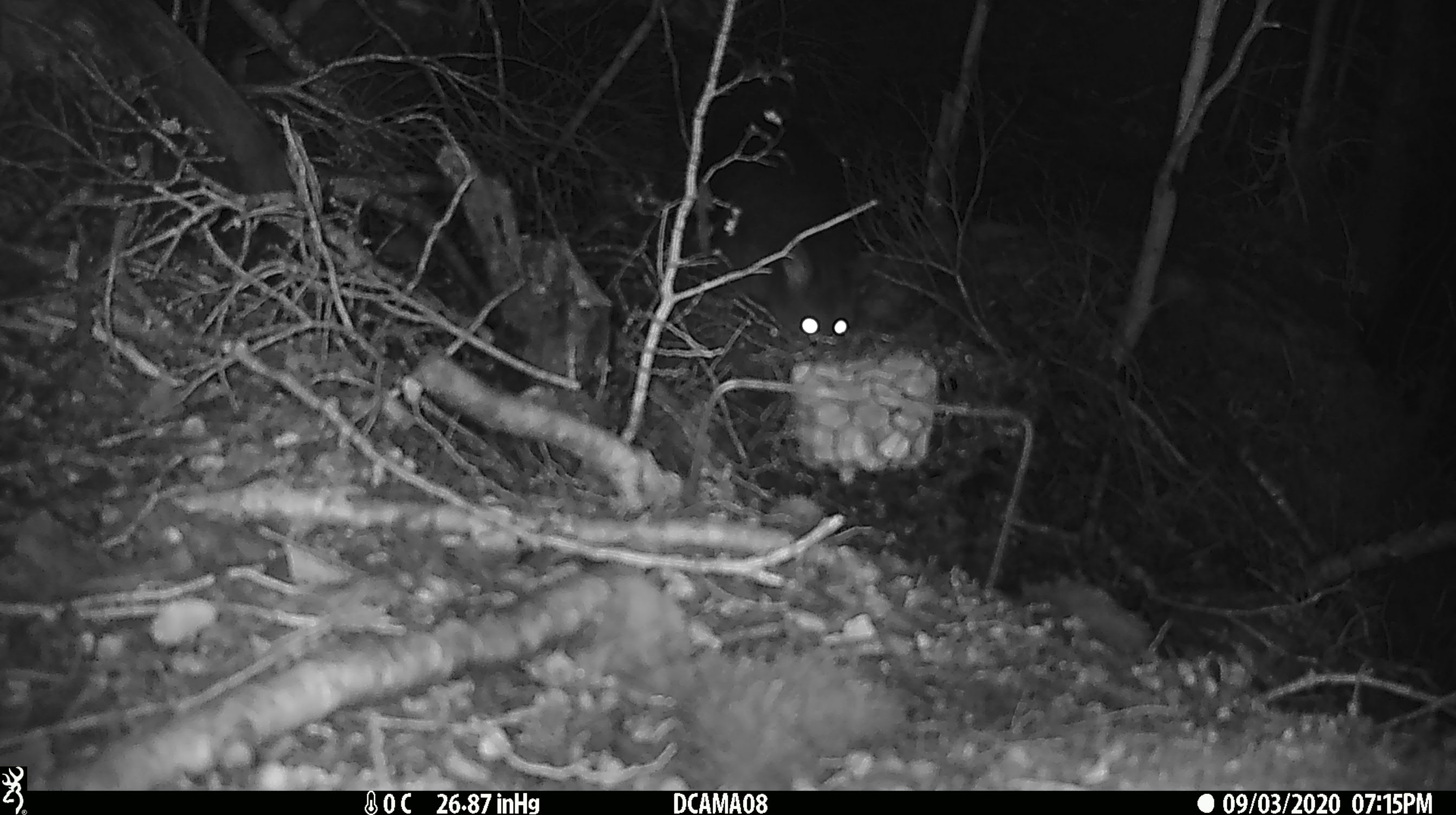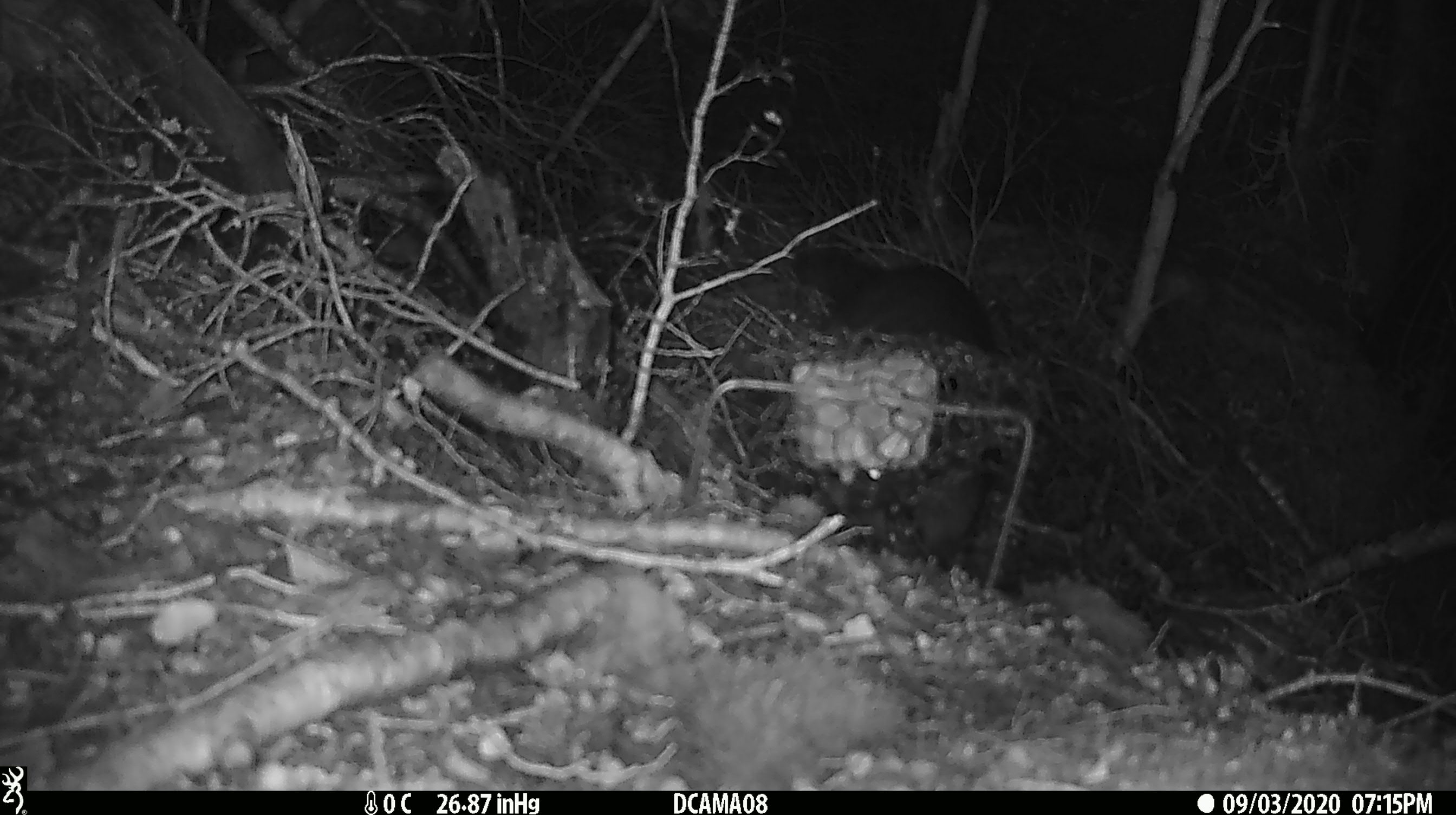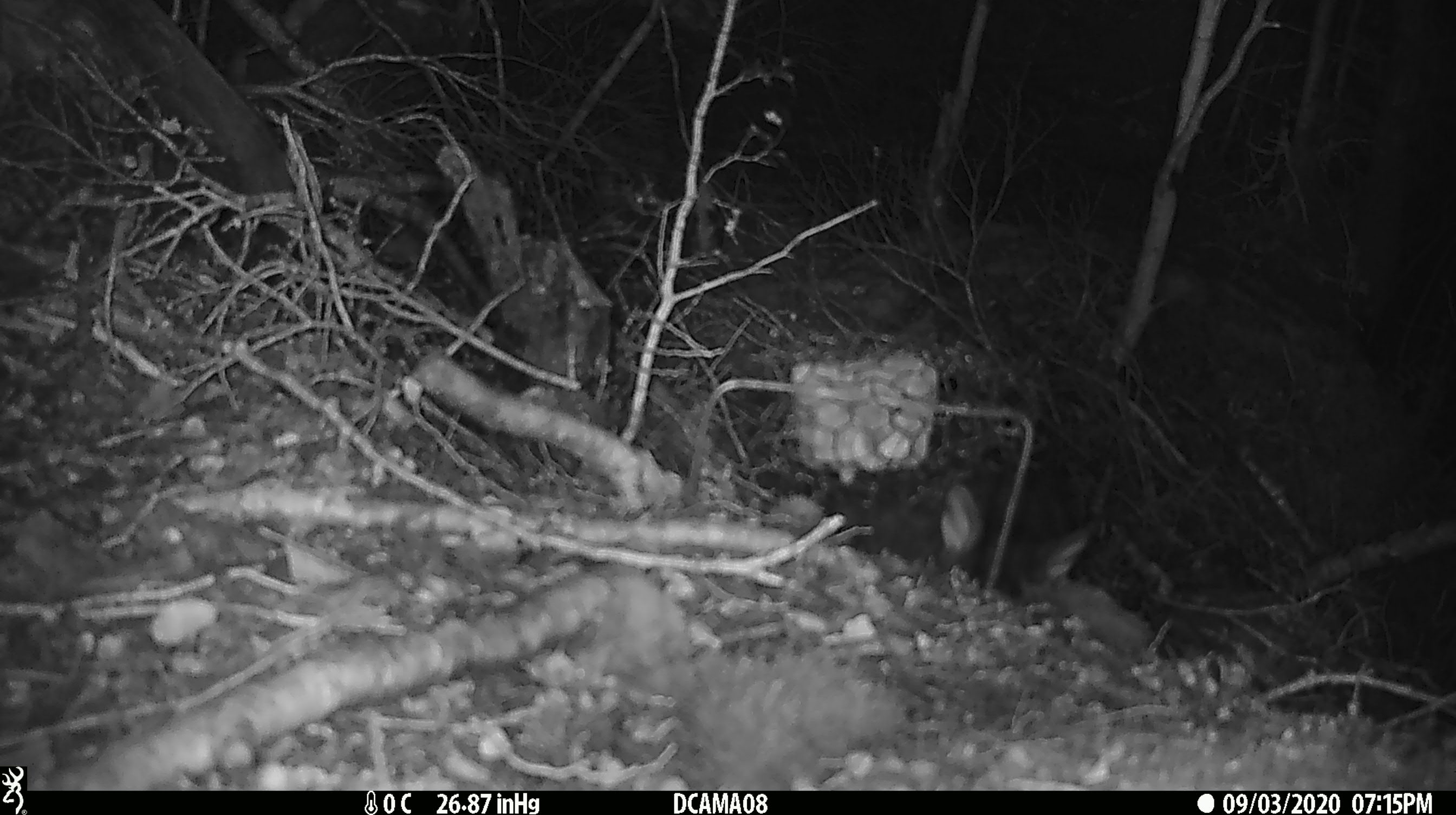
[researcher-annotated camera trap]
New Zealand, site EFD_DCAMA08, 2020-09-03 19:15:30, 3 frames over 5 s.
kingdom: Animalia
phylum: Chordata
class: Mammalia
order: Diprotodontia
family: Phalangeridae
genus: Trichosurus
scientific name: Trichosurus vulpecula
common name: common brushtail possum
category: possum